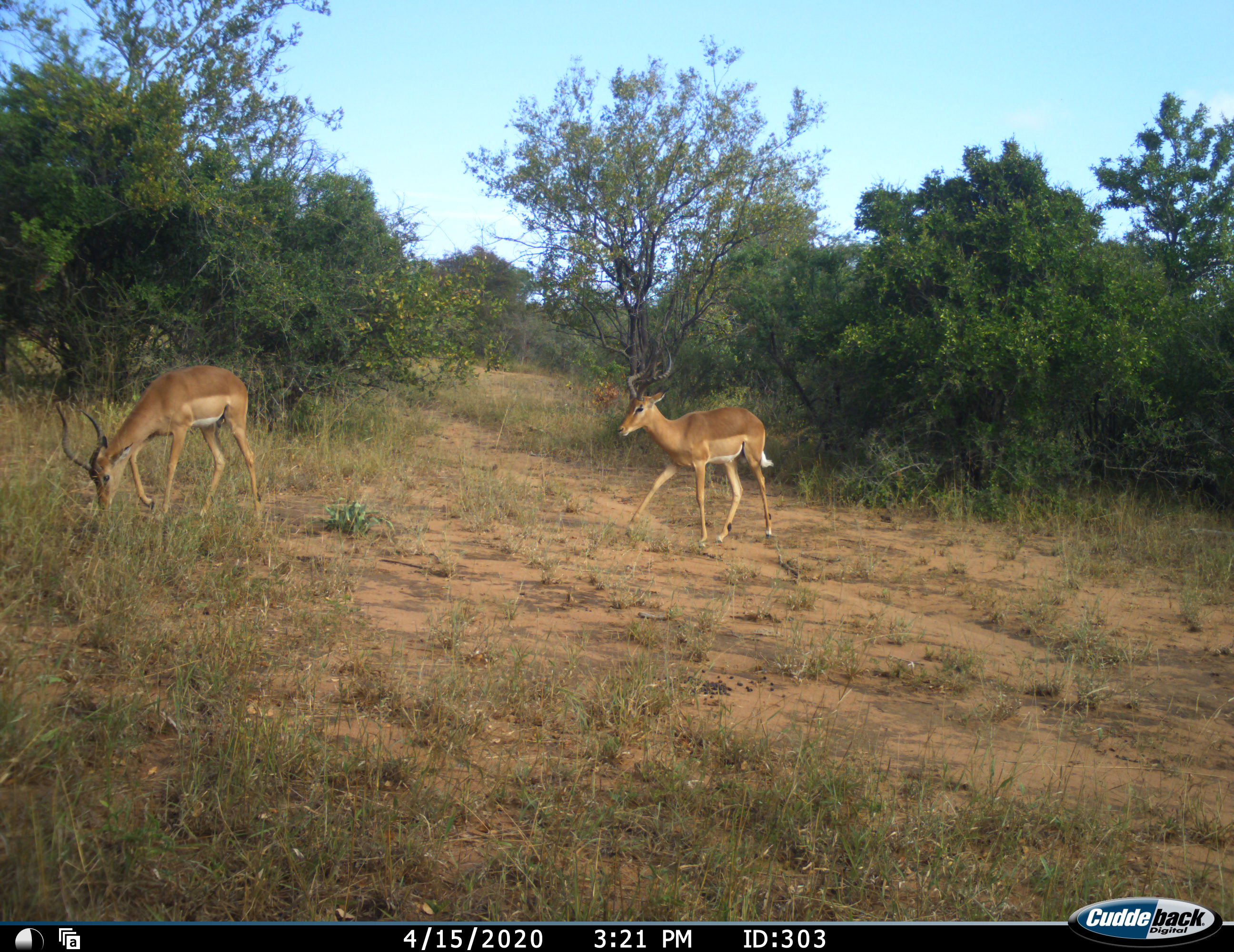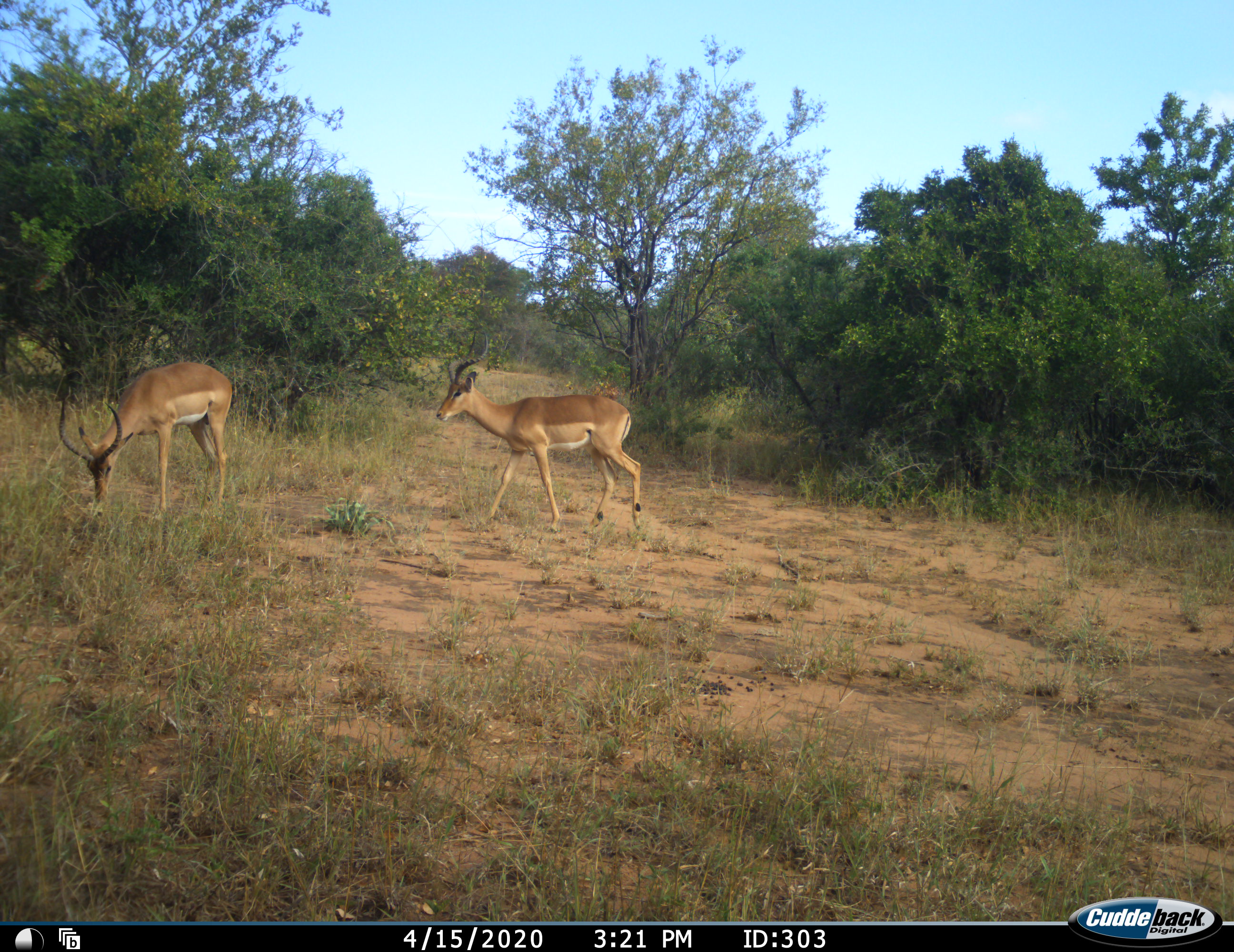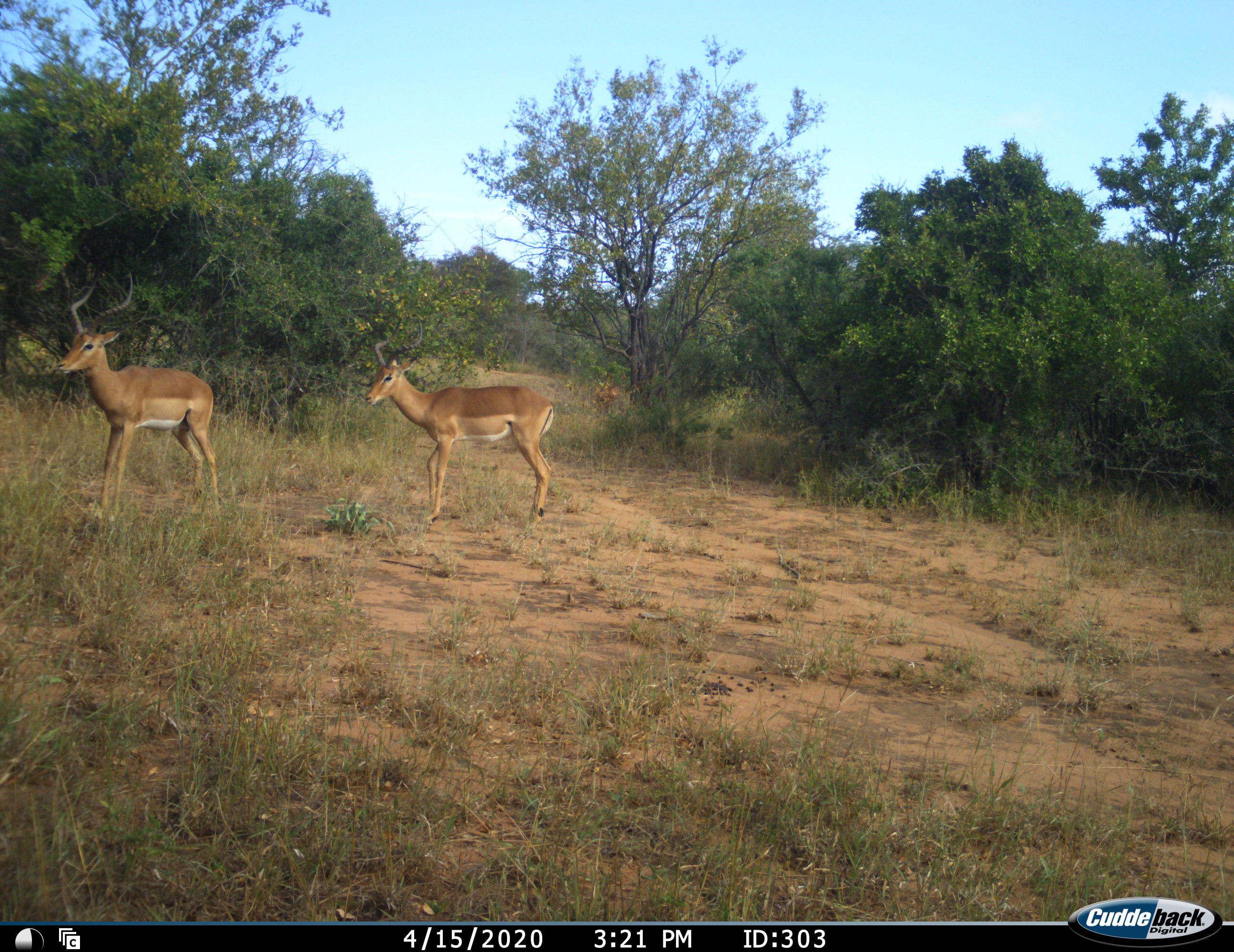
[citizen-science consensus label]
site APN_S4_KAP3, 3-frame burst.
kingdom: Animalia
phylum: Chordata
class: Mammalia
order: Artiodactyla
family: Bovidae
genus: Aepyceros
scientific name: Aepyceros melampus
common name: impala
Impala (Aepyceros melampus), count 2. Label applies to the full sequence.